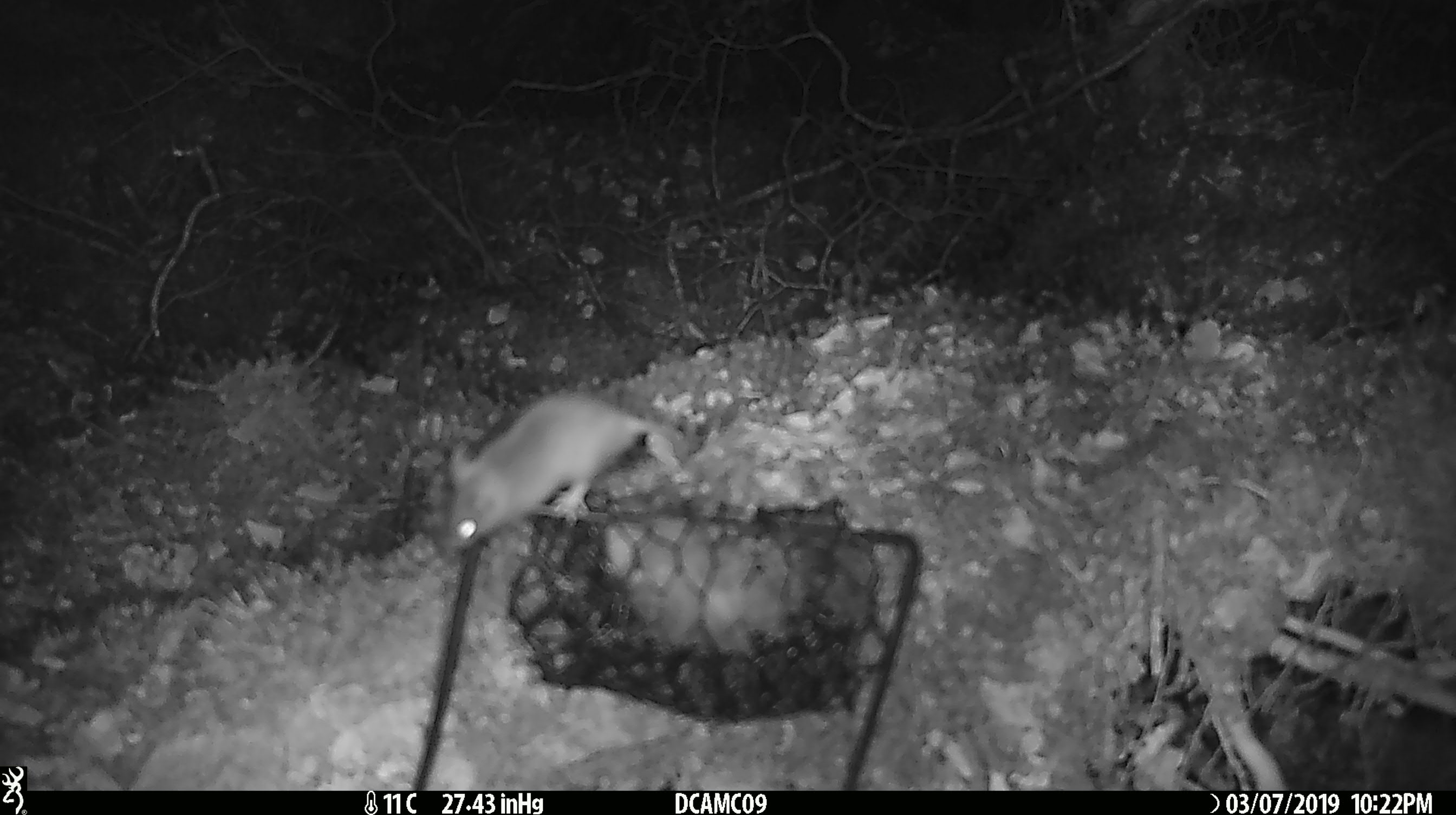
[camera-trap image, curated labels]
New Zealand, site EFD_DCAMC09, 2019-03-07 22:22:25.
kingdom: Animalia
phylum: Chordata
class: Mammalia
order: Rodentia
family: Muridae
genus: Mus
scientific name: Mus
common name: mouse